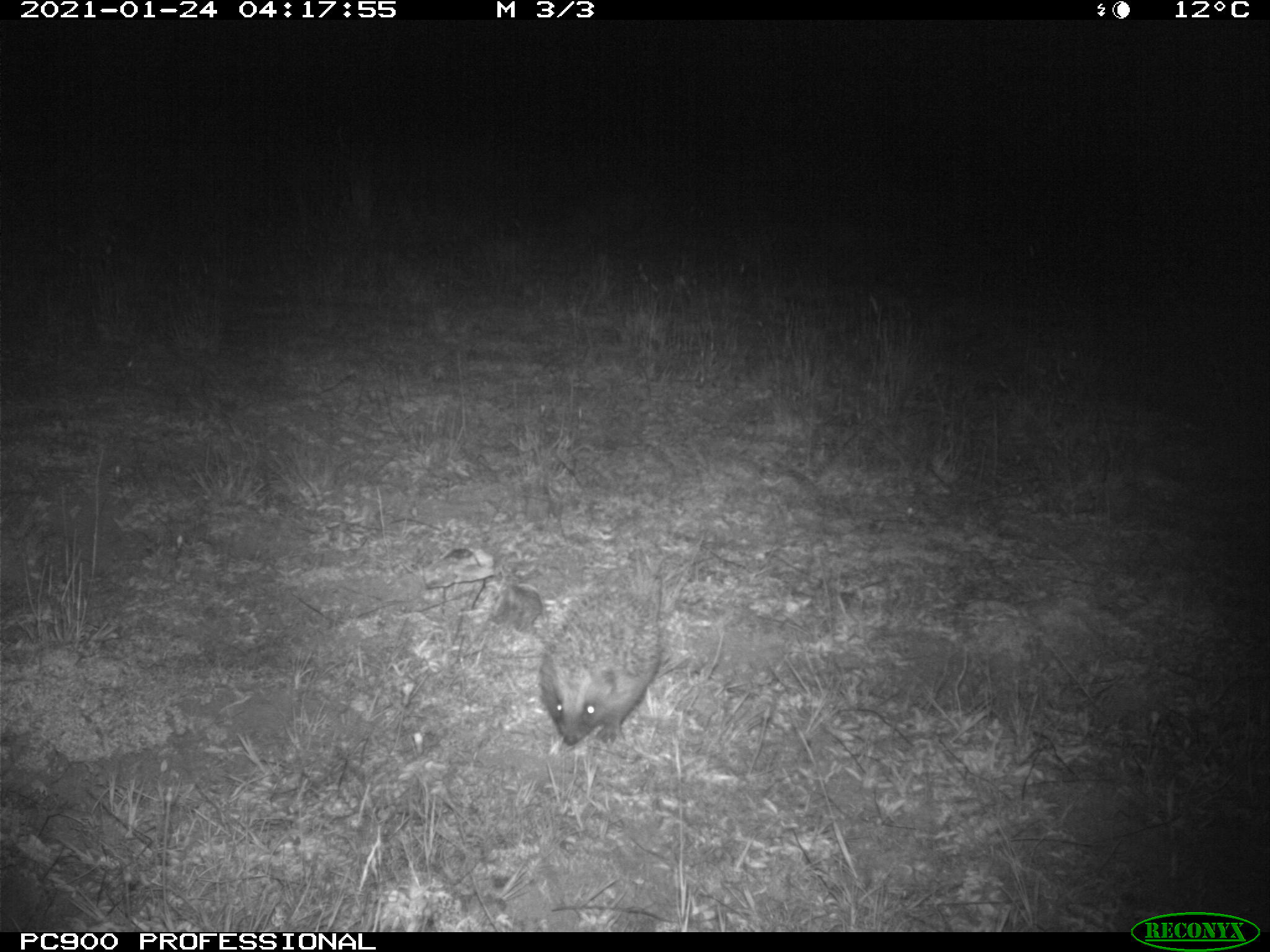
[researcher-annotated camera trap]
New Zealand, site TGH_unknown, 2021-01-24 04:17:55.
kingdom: Animalia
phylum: Chordata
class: Mammalia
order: Eulipotyphla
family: Erinaceidae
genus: Erinaceus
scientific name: Erinaceus europaeus europaeus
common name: european hedgehog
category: hedgehog